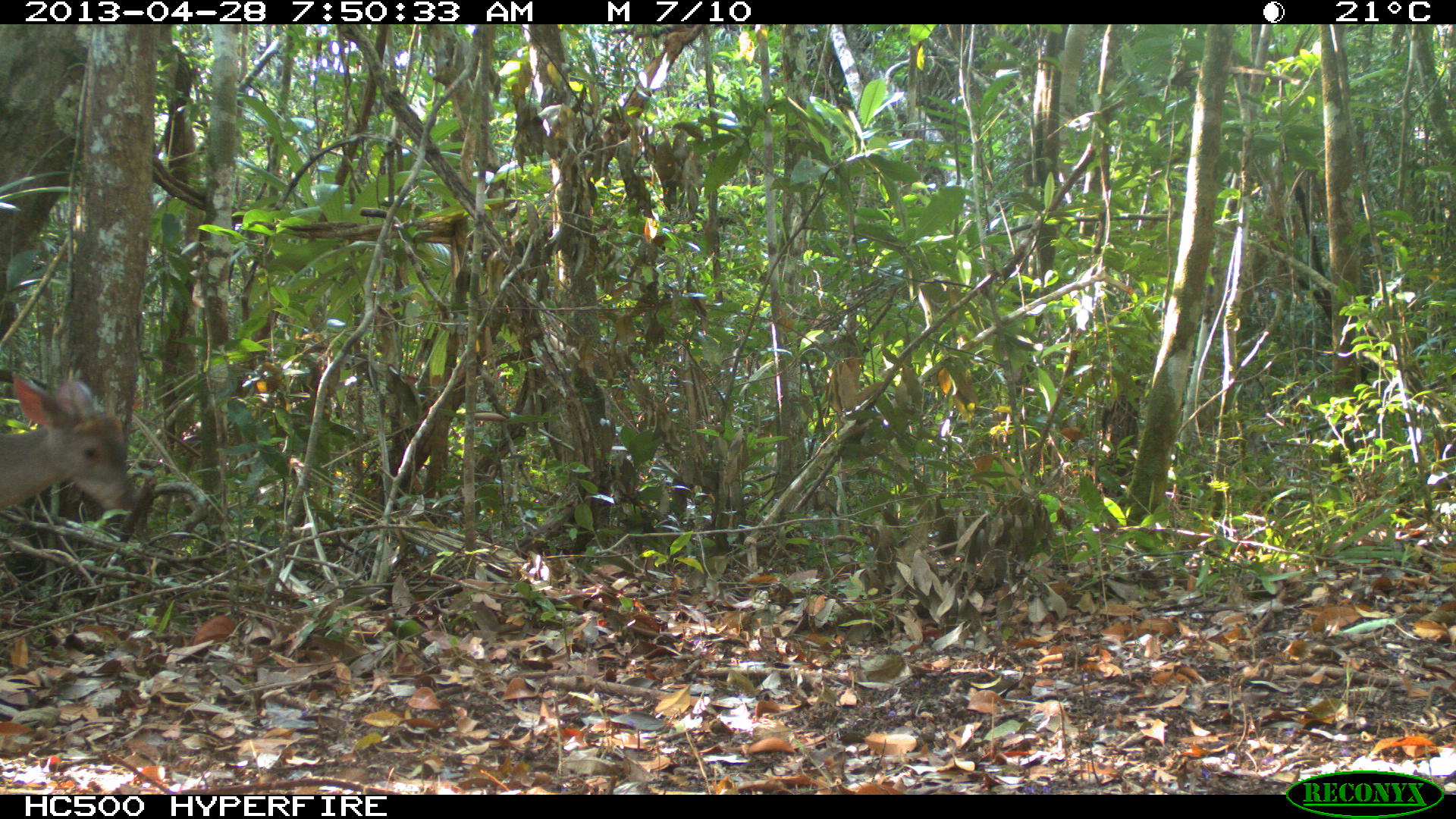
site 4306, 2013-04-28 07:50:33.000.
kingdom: Animalia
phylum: Chordata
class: Mammalia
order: Artiodactyla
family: Cervidae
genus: Odocoileus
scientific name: Odocoileus pandora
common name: yucatán brown brocket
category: mazama pandora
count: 1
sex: male